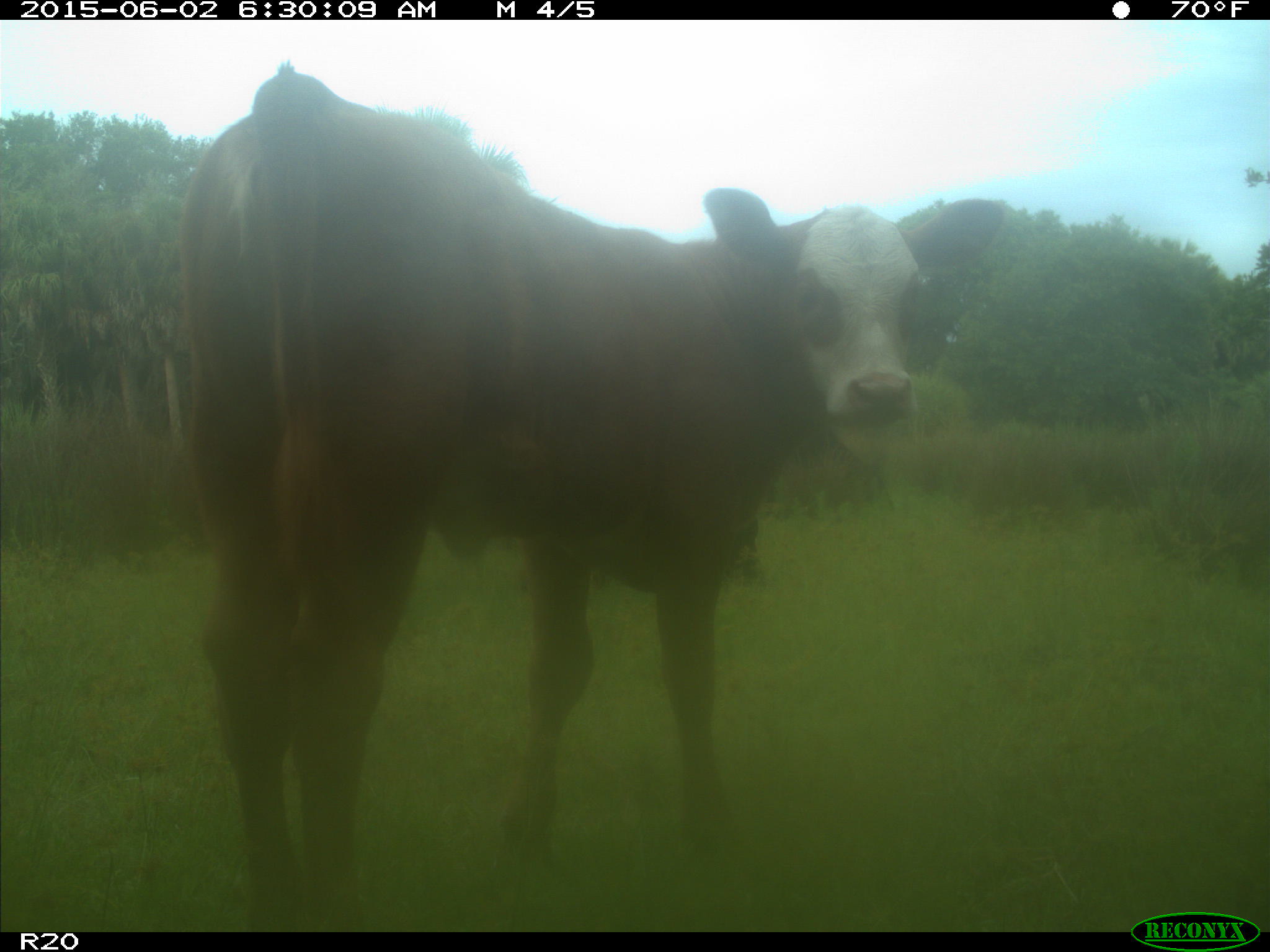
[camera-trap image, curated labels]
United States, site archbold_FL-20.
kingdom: Animalia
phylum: Chordata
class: Mammalia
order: Artiodactyla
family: Bovidae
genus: Bos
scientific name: Bos taurus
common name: domestic cow